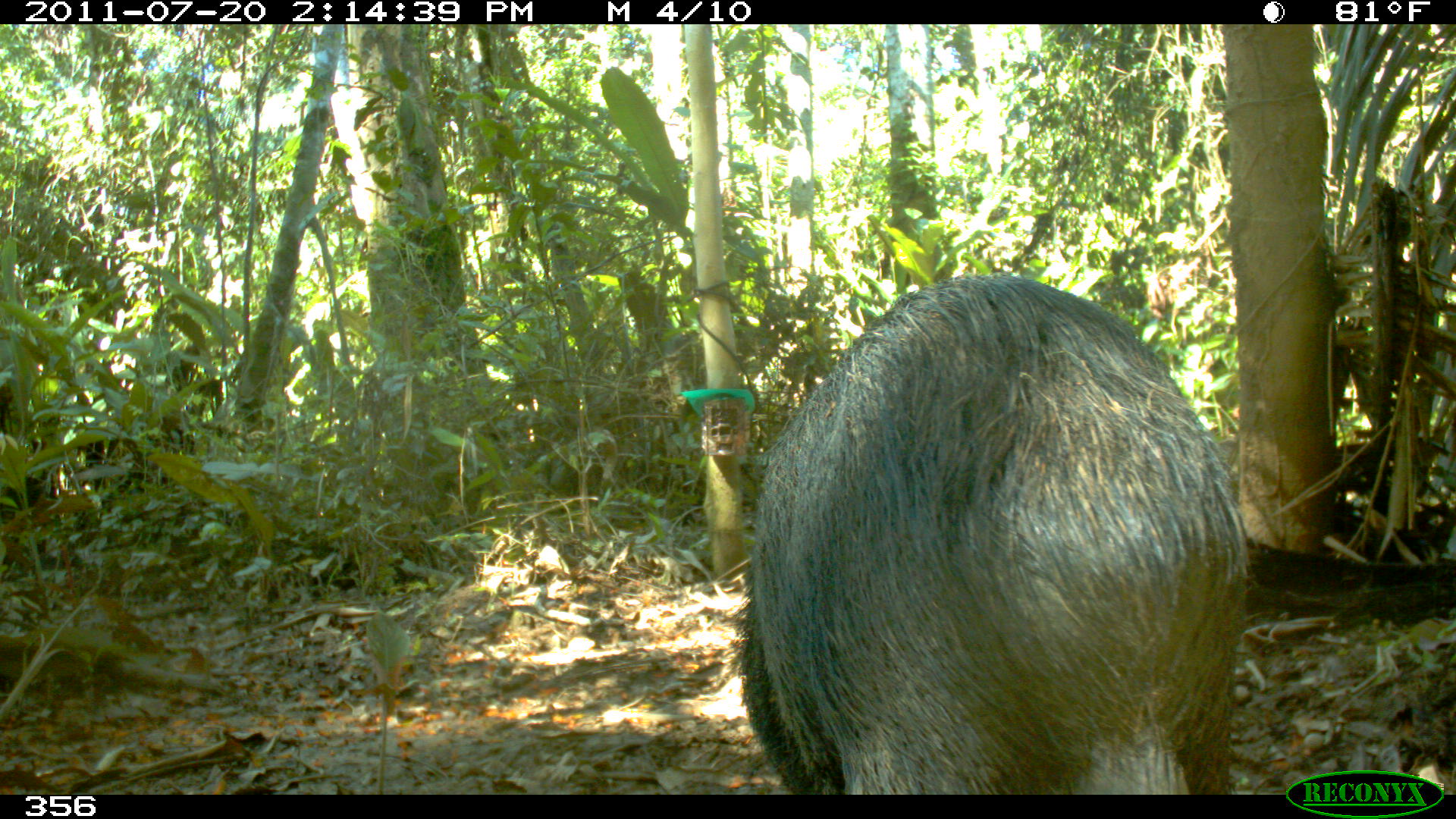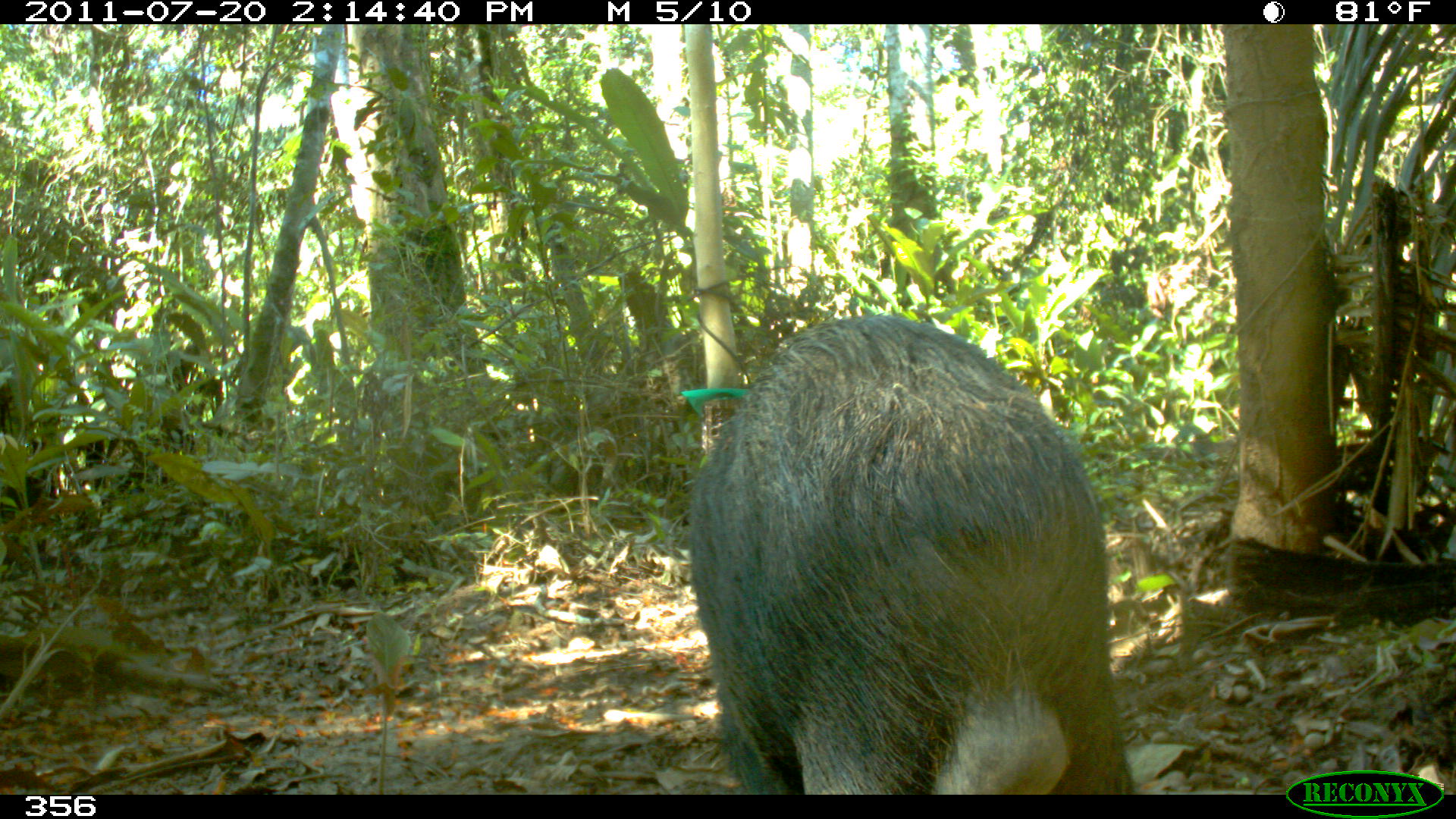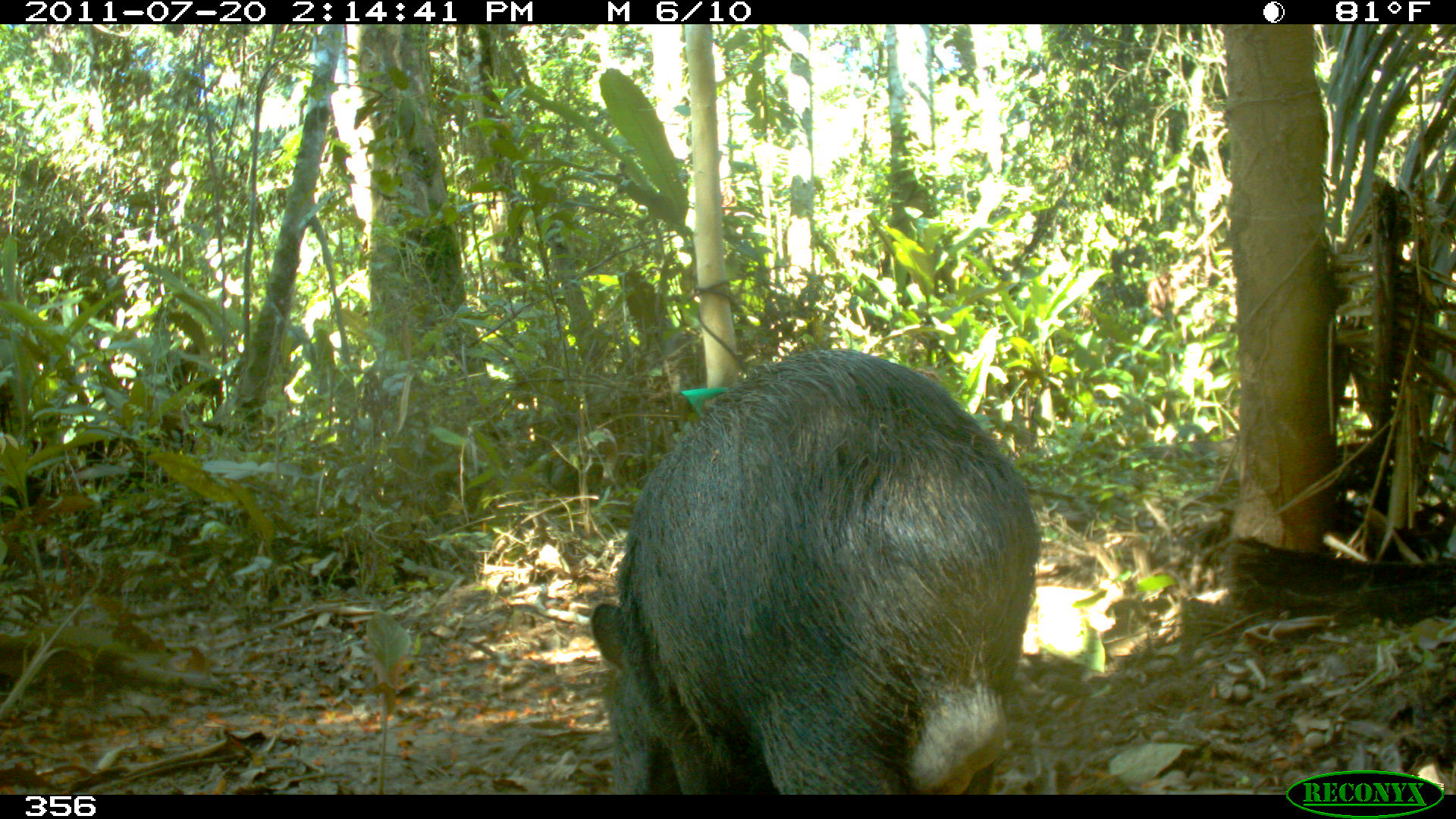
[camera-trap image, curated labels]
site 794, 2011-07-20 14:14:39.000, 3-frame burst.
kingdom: Animalia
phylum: Chordata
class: Mammalia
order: Artiodactyla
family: Tayassuidae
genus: Tayassu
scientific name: Tayassu pecari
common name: white-lipped peccary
Tayassu pecari (white-lipped peccary).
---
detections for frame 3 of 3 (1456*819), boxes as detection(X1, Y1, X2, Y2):
tayassu pecari: detection(588, 349, 1043, 795)